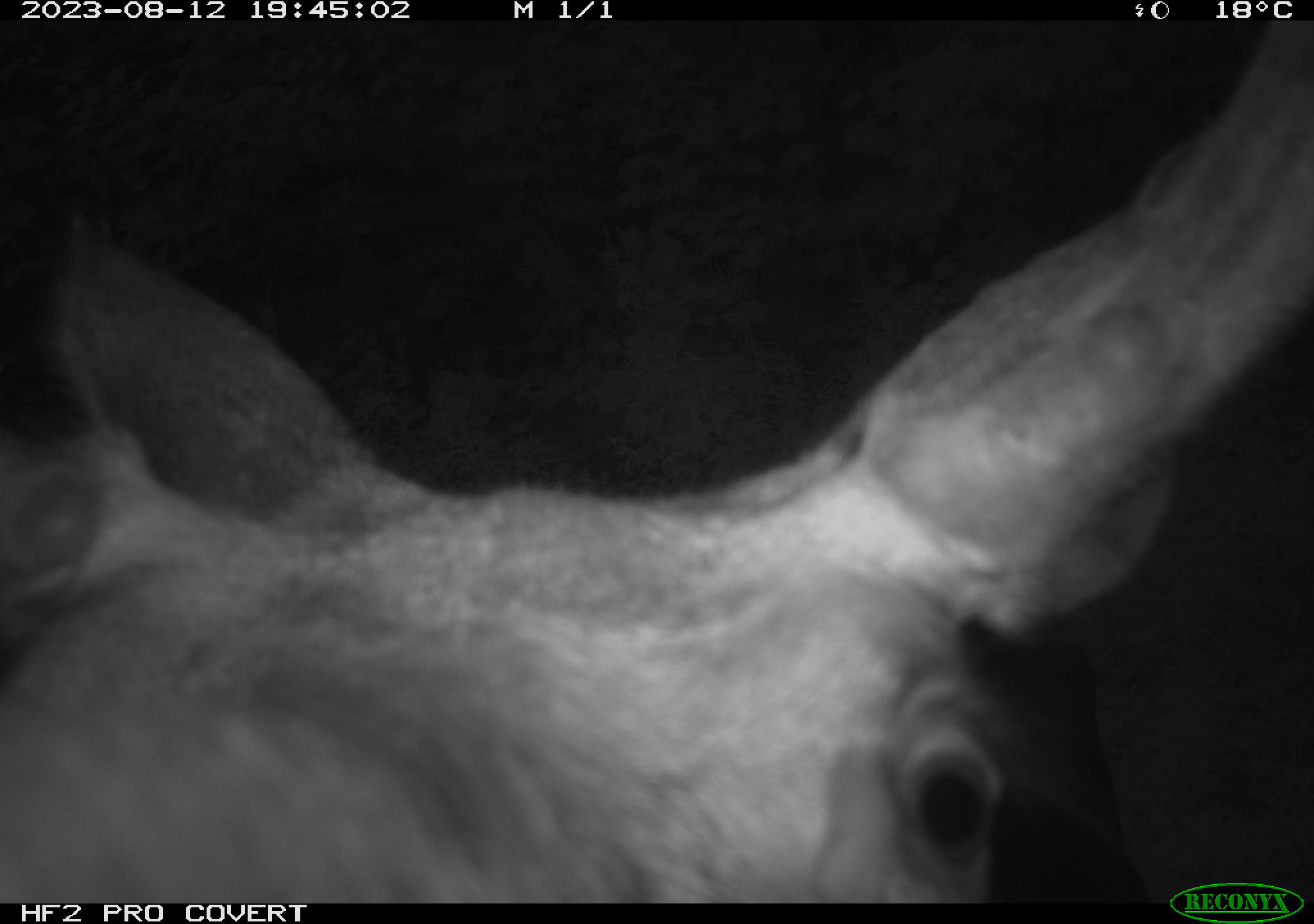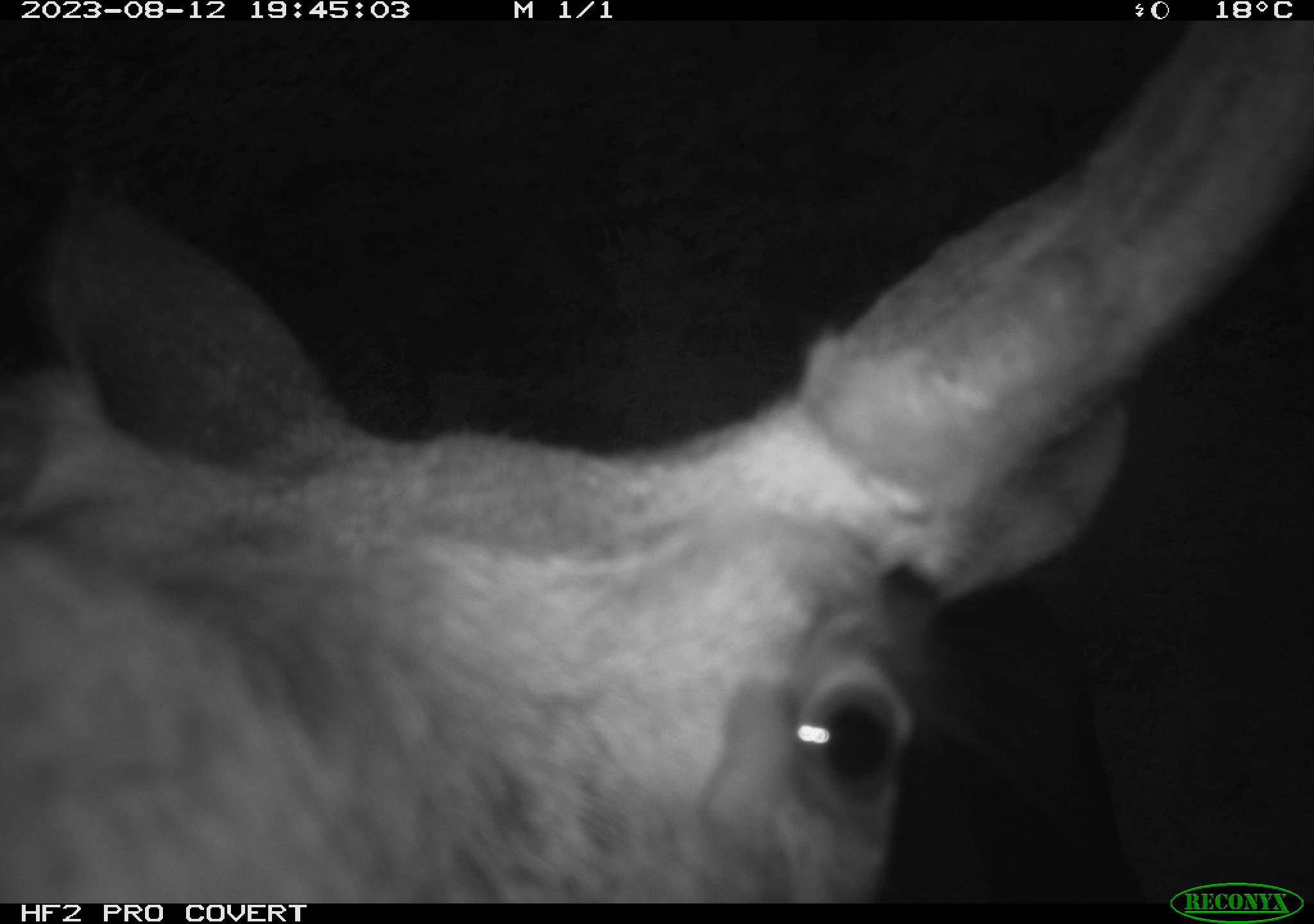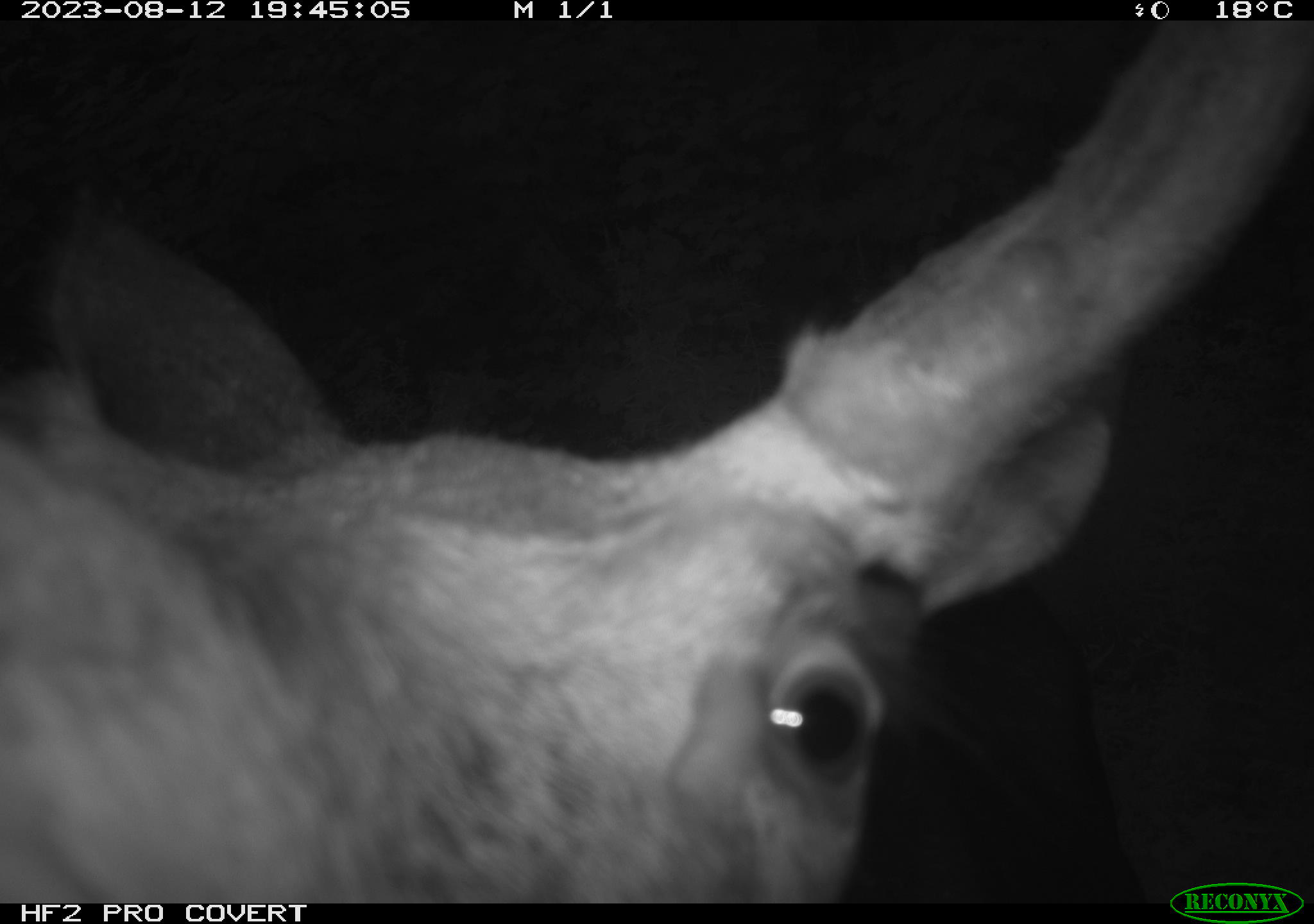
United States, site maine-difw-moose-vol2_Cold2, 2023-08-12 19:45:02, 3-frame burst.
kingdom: Animalia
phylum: Chordata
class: Mammalia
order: Artiodactyla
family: Cervidae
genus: Alces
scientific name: Alces alces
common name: moose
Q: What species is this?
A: Moose (Alces alces).